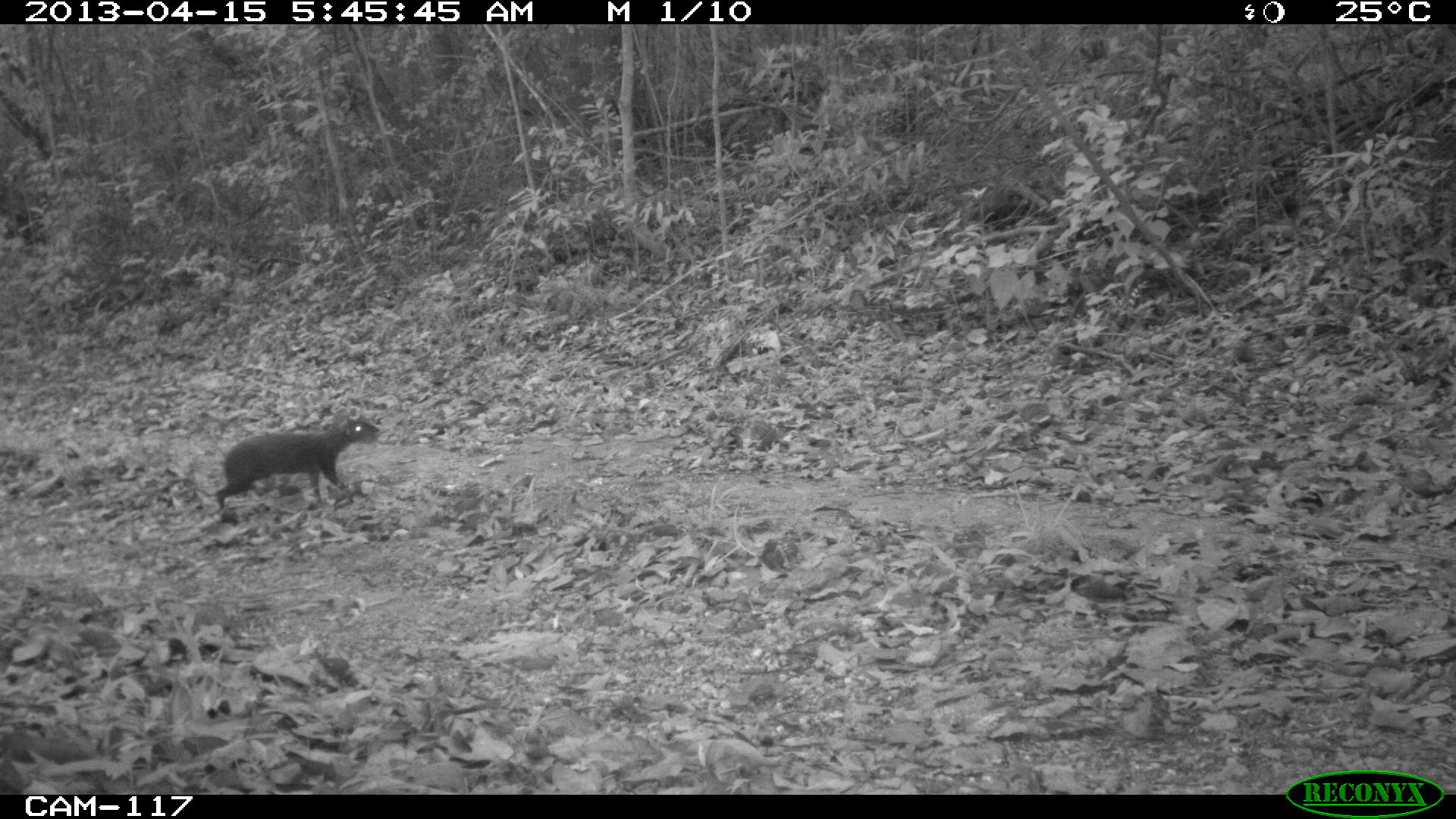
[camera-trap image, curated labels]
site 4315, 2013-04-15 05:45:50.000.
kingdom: Animalia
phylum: Chordata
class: Mammalia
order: Rodentia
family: Dasyproctidae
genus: Dasyprocta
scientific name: Dasyprocta punctata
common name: central american agouti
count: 1